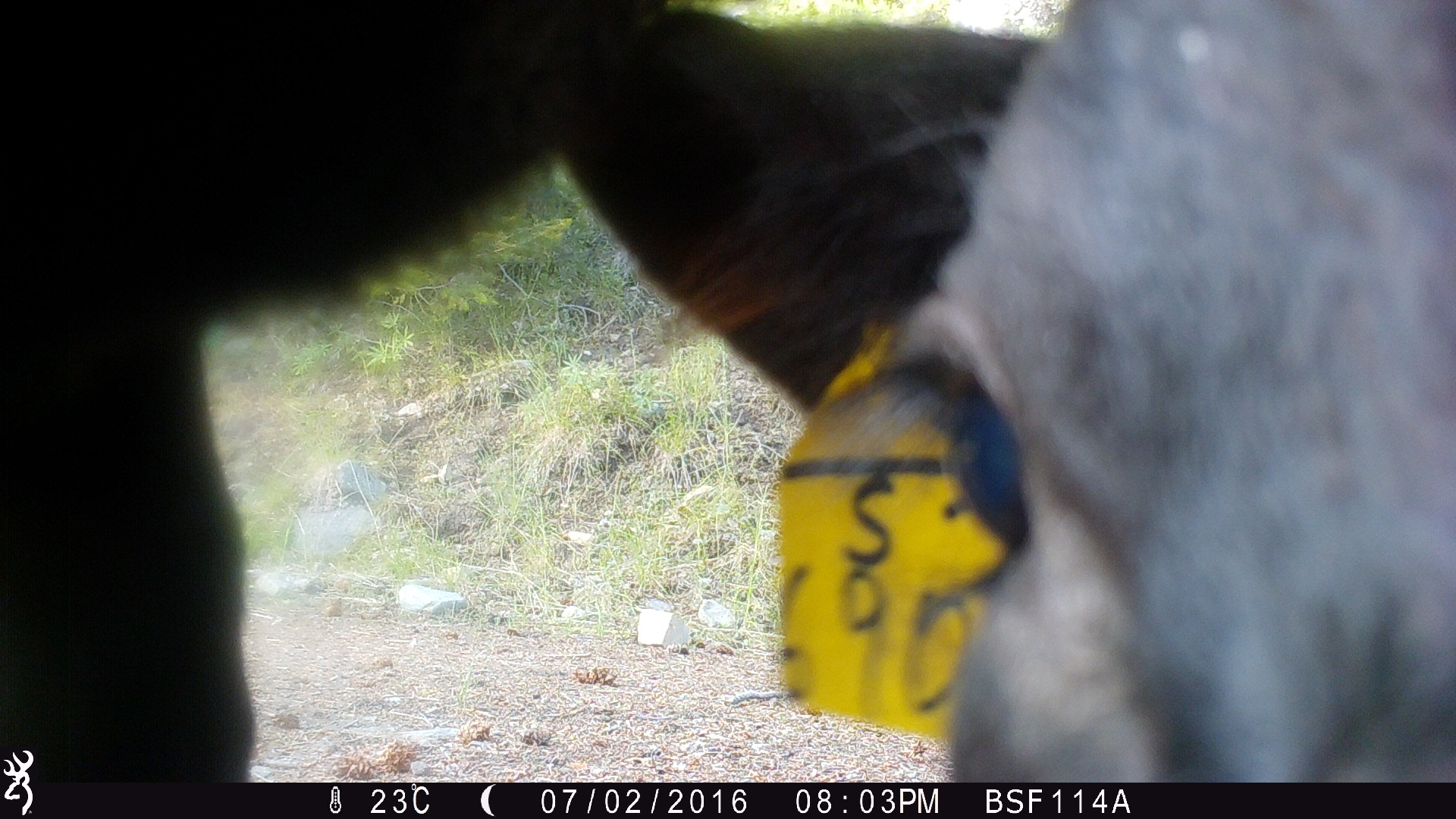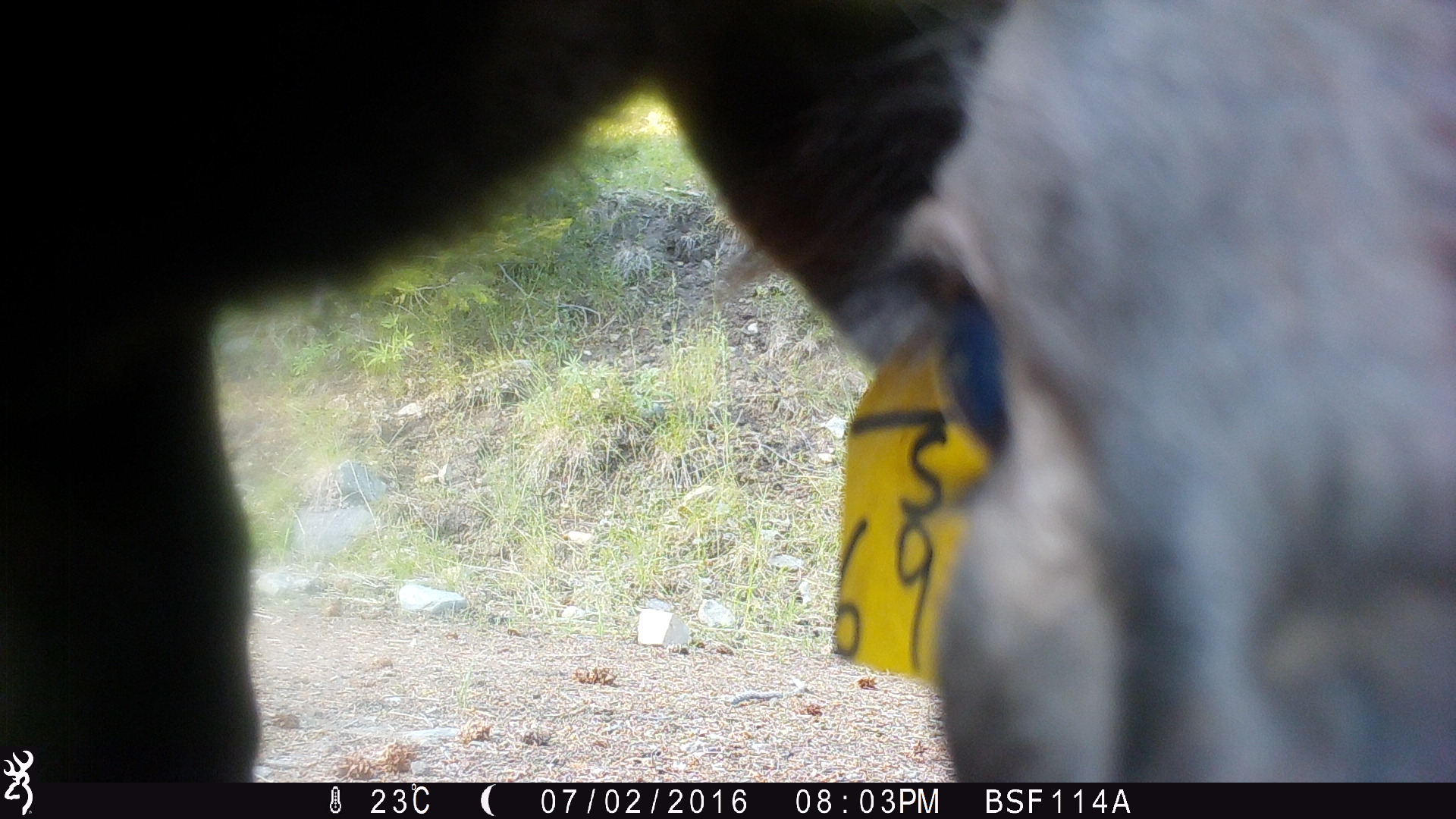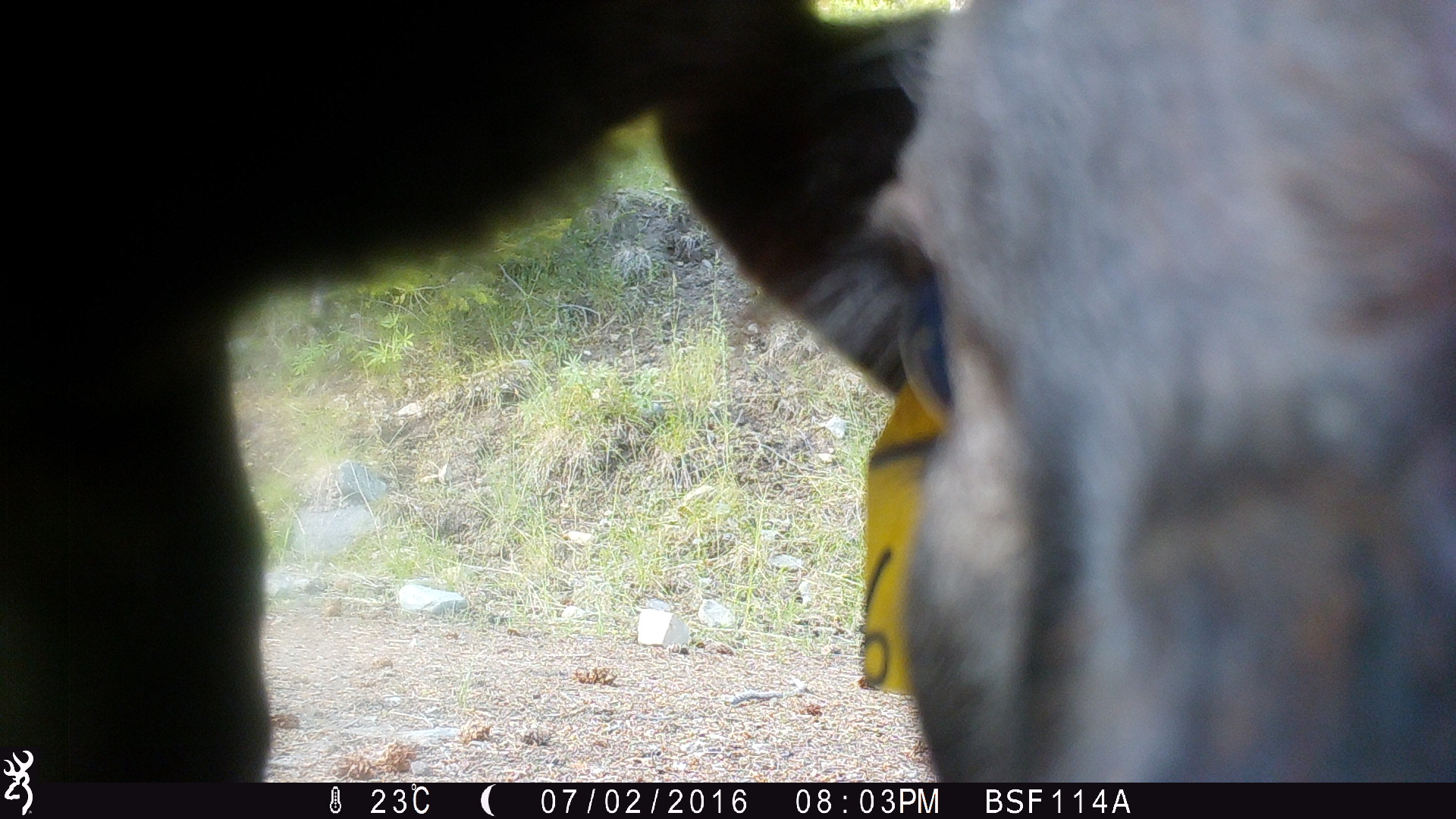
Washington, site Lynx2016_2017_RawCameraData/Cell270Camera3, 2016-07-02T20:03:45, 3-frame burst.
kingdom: Animalia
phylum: Chordata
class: Mammalia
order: Artiodactyla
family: Bovidae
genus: Bos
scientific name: Bos taurus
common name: domestic cattle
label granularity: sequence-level